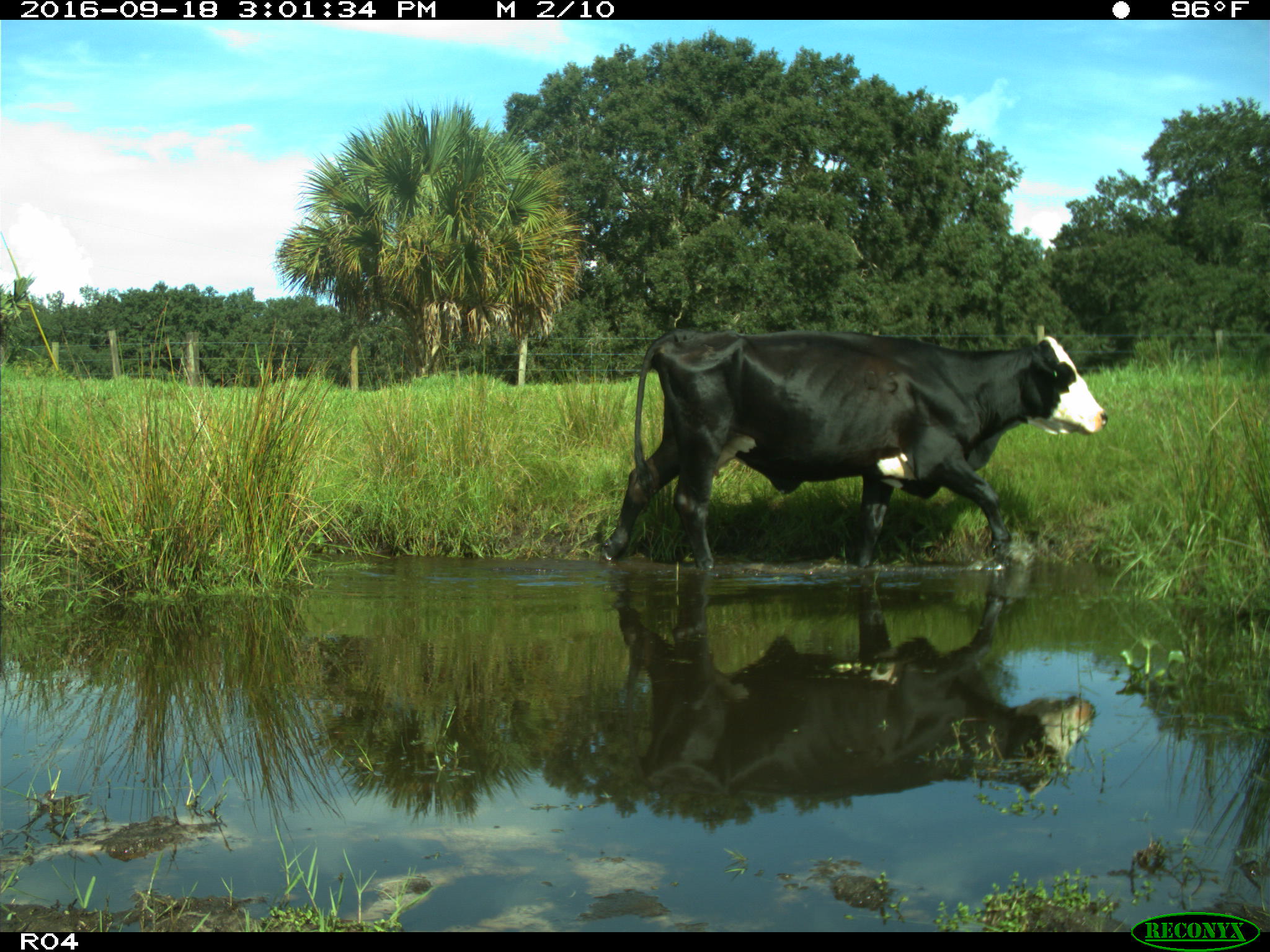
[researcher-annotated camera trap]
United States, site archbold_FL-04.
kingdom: Animalia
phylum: Chordata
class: Mammalia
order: Artiodactyla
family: Bovidae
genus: Bos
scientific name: Bos taurus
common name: domestic cow